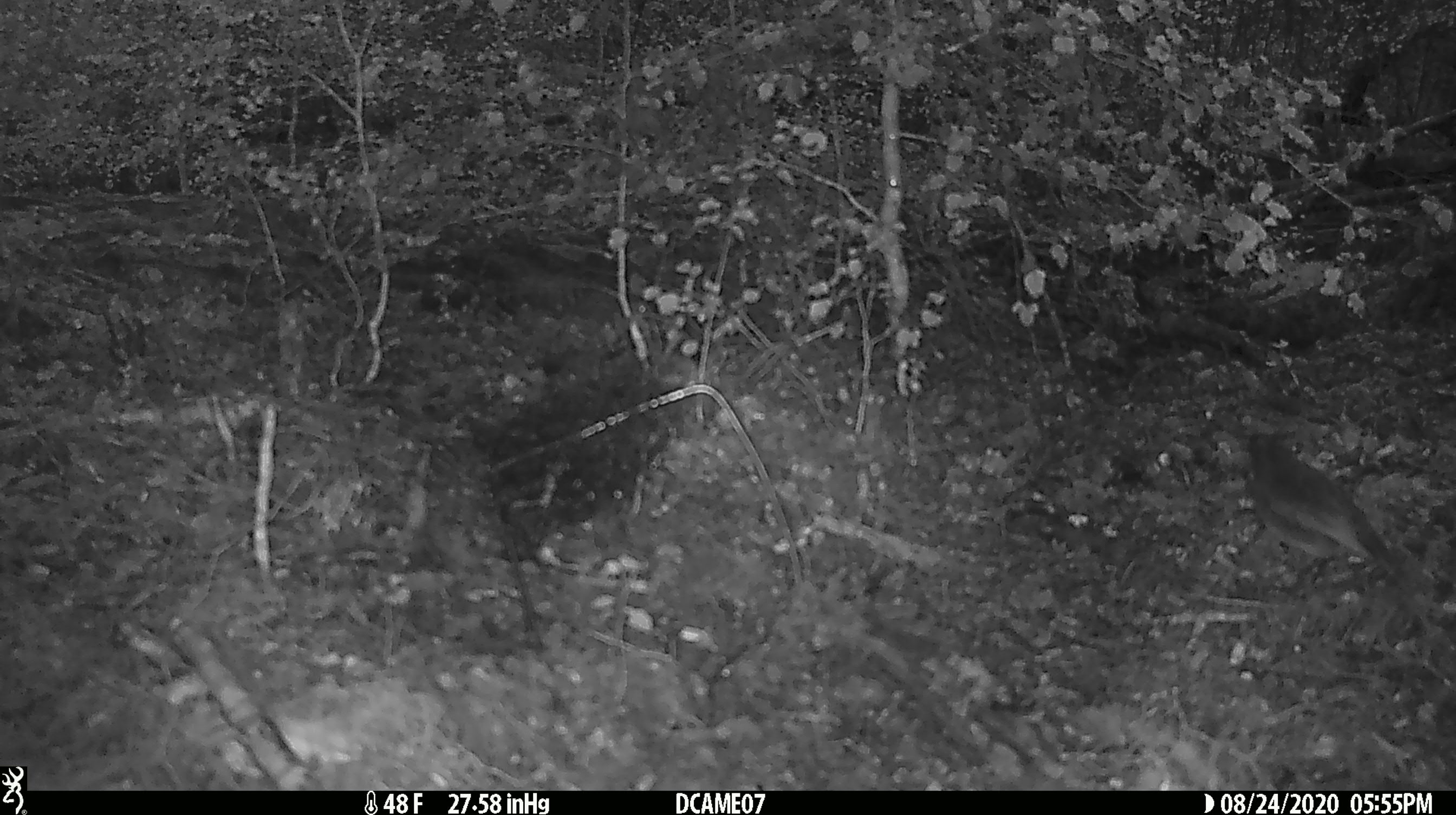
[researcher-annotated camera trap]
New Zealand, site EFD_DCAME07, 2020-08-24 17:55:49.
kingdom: Animalia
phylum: Chordata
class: Aves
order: Passeriformes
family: Petroicidae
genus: Petroica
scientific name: Petroica australis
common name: new zealand robin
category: robin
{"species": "robin (new zealand robin) (Petroica australis)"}